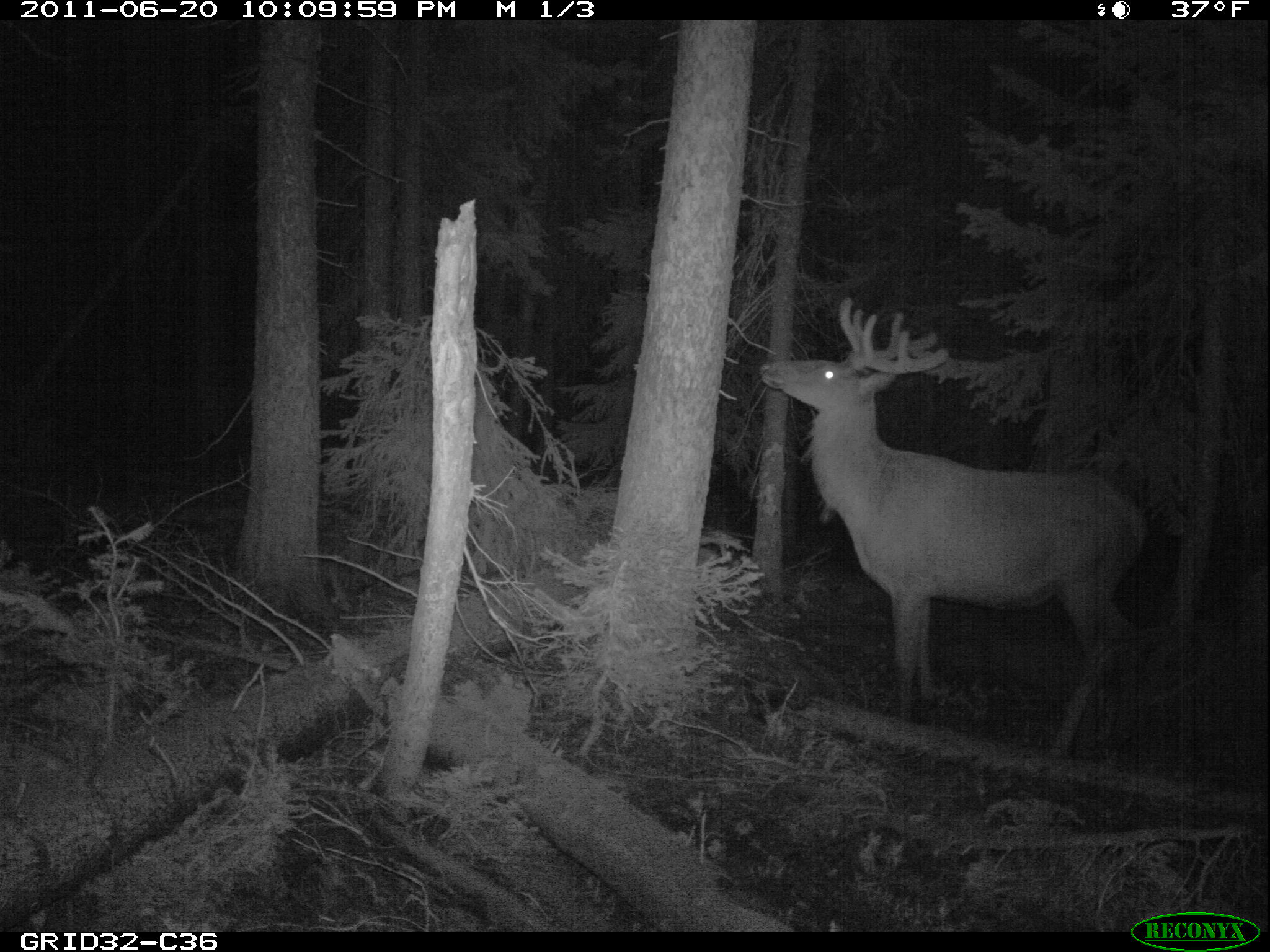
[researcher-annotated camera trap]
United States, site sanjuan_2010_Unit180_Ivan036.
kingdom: Animalia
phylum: Chordata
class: Mammalia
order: Artiodactyla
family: Cervidae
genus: Cervus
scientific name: Cervus elaphus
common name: red deer